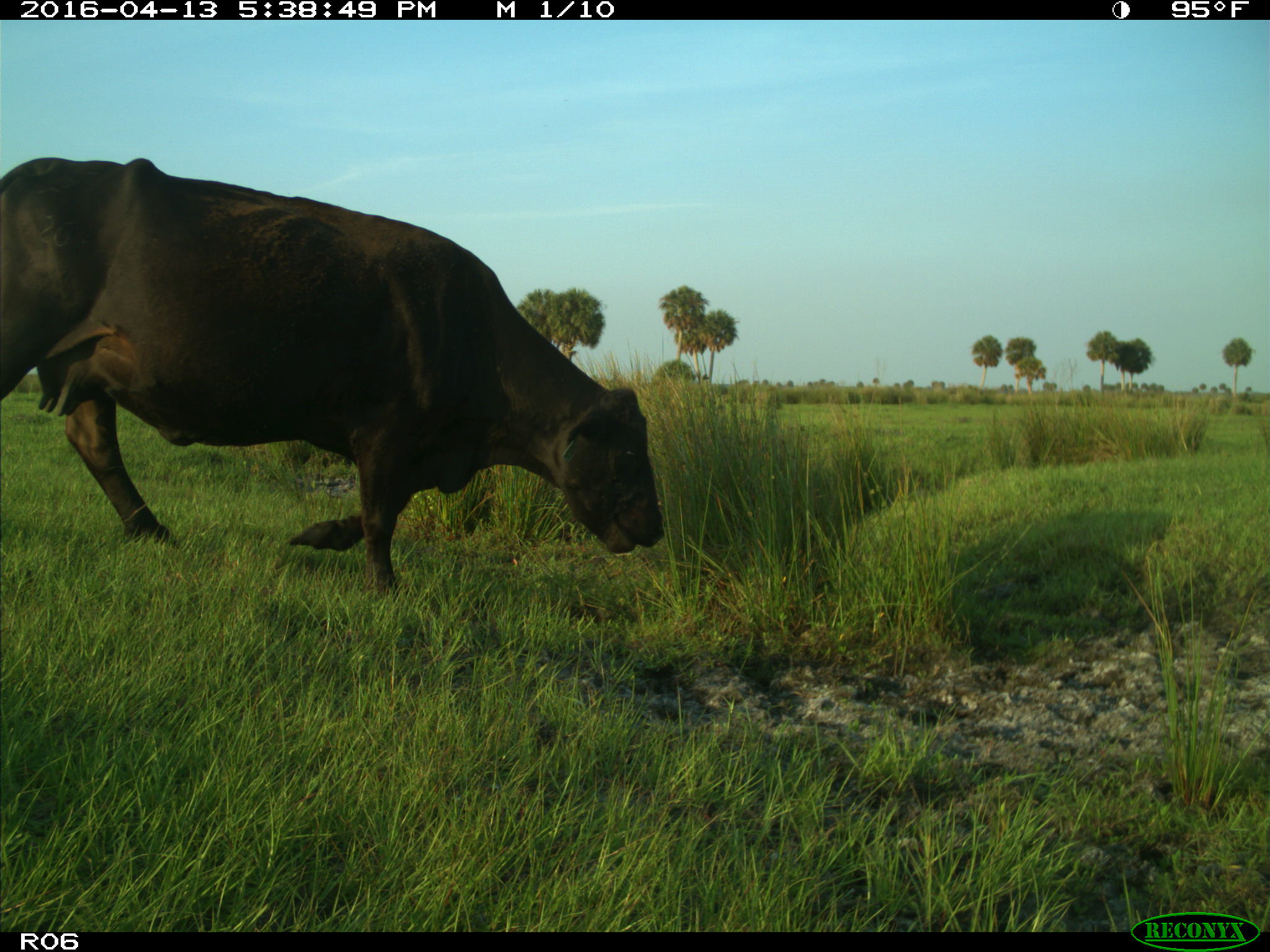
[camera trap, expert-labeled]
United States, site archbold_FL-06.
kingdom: Animalia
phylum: Chordata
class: Mammalia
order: Artiodactyla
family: Bovidae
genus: Bos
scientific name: Bos taurus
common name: domestic cow